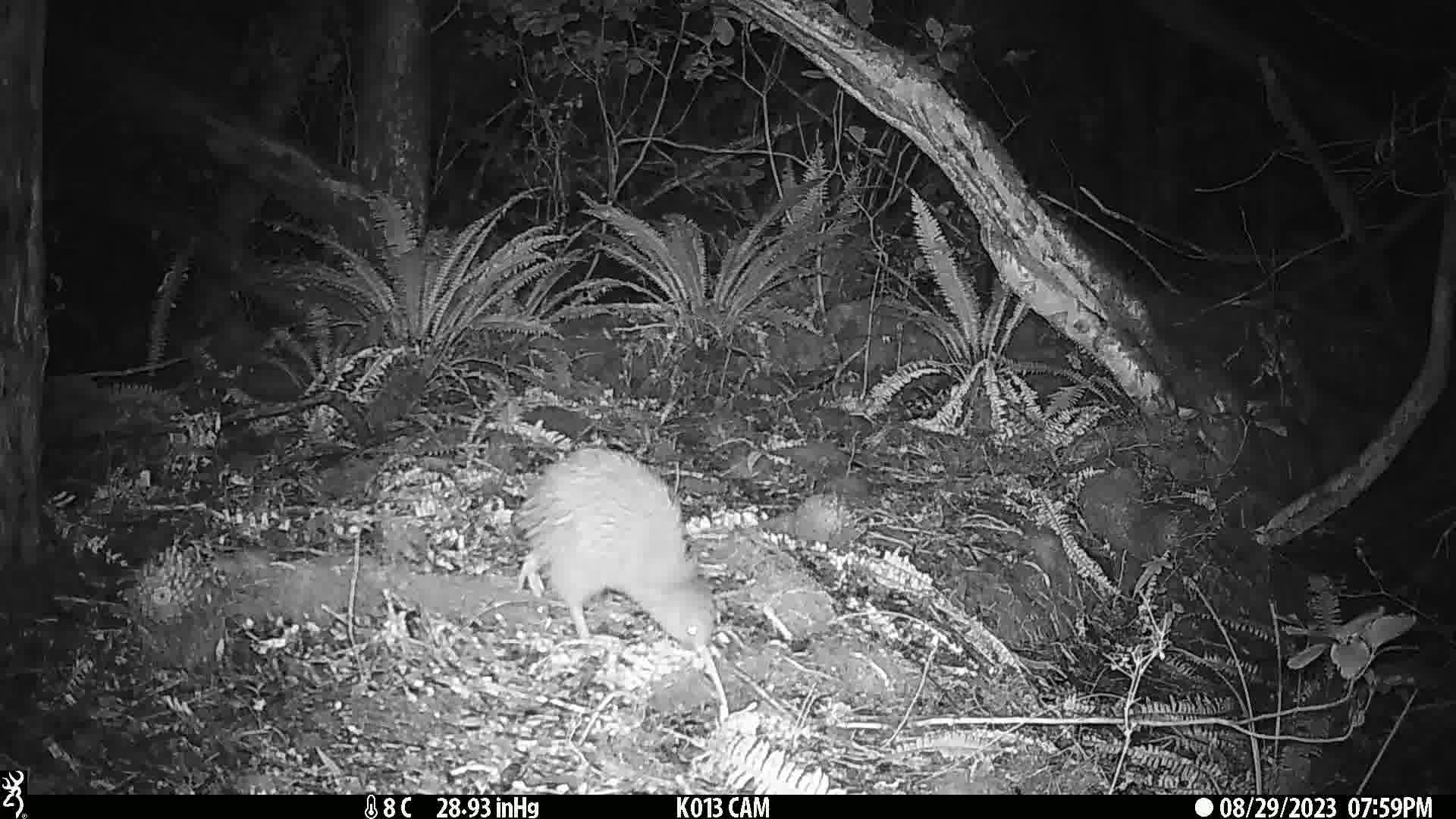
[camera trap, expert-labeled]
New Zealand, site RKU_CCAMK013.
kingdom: Animalia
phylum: Chordata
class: Aves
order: Apterygiformes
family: Apterygidae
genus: Apteryx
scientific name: Apteryx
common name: kiwi